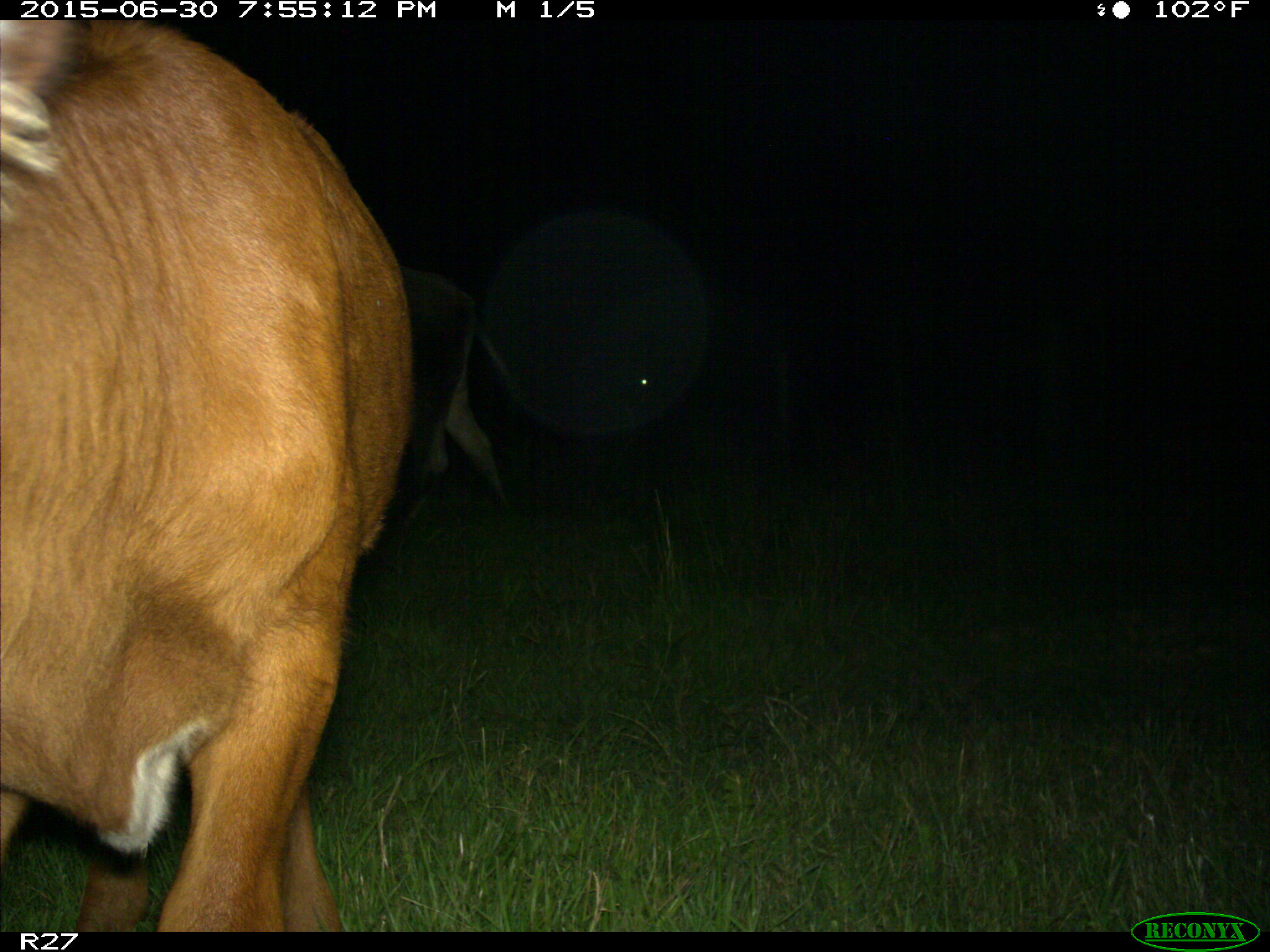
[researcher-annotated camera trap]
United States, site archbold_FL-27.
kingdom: Animalia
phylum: Chordata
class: Mammalia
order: Artiodactyla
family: Bovidae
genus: Bos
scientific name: Bos taurus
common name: domestic cow